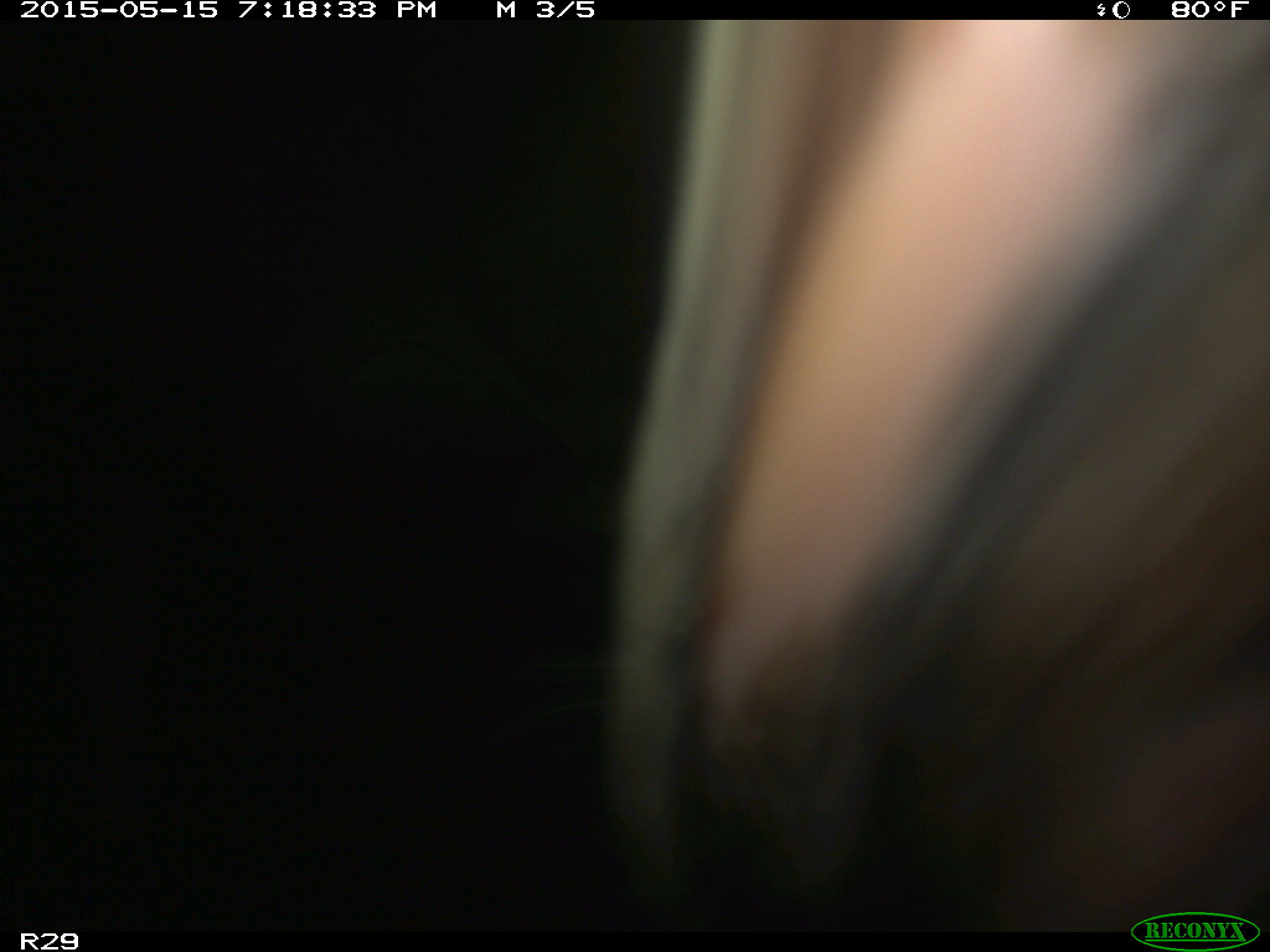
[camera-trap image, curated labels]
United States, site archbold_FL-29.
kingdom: Animalia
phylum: Chordata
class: Mammalia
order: Artiodactyla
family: Bovidae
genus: Bos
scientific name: Bos taurus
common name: domestic cow